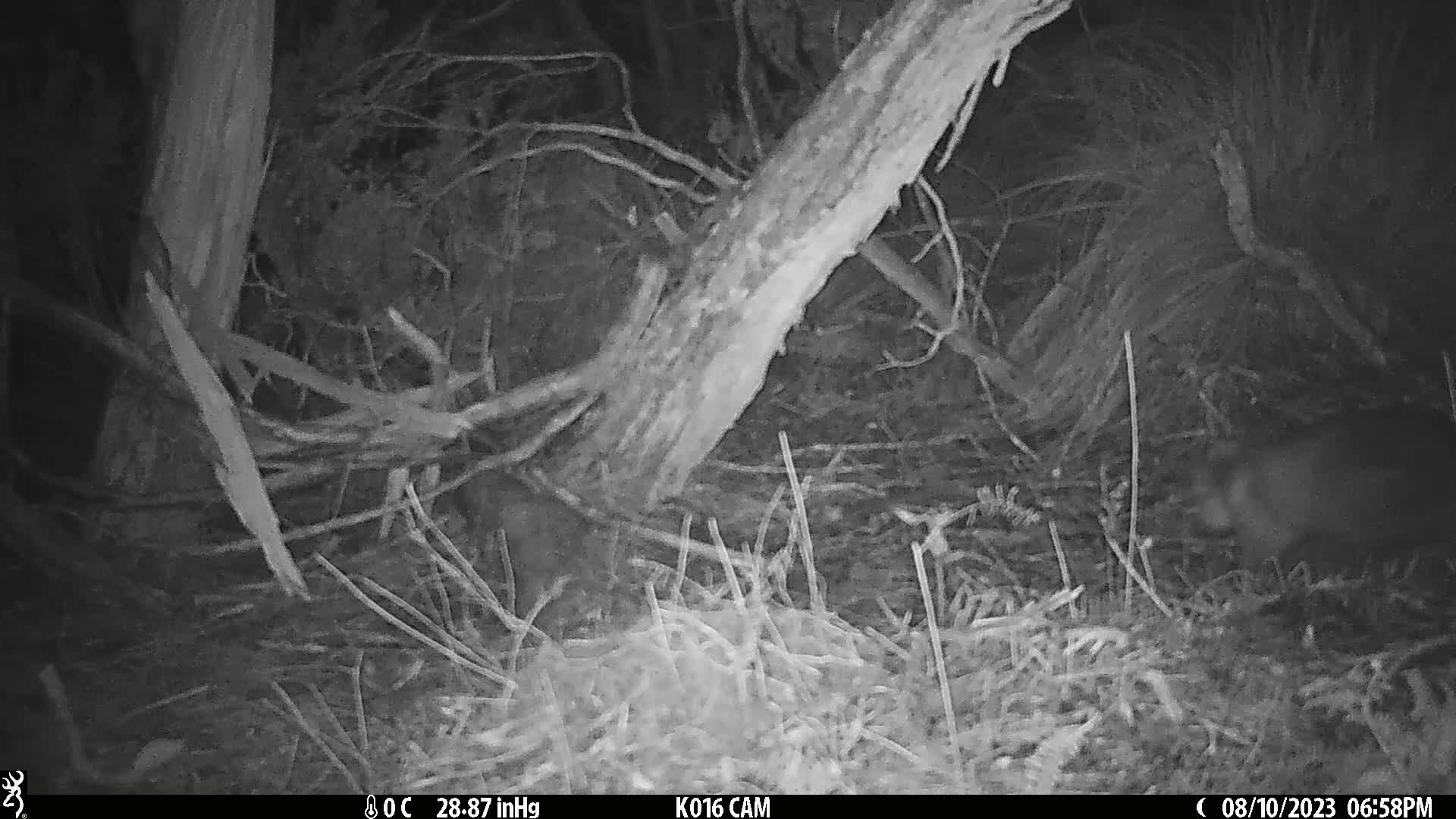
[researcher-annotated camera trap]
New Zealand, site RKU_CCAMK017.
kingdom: Animalia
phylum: Chordata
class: Mammalia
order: Diprotodontia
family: Phalangeridae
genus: Trichosurus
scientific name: Trichosurus vulpecula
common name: common brushtail possum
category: possum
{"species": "possum (common brushtail possum) (Trichosurus vulpecula)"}